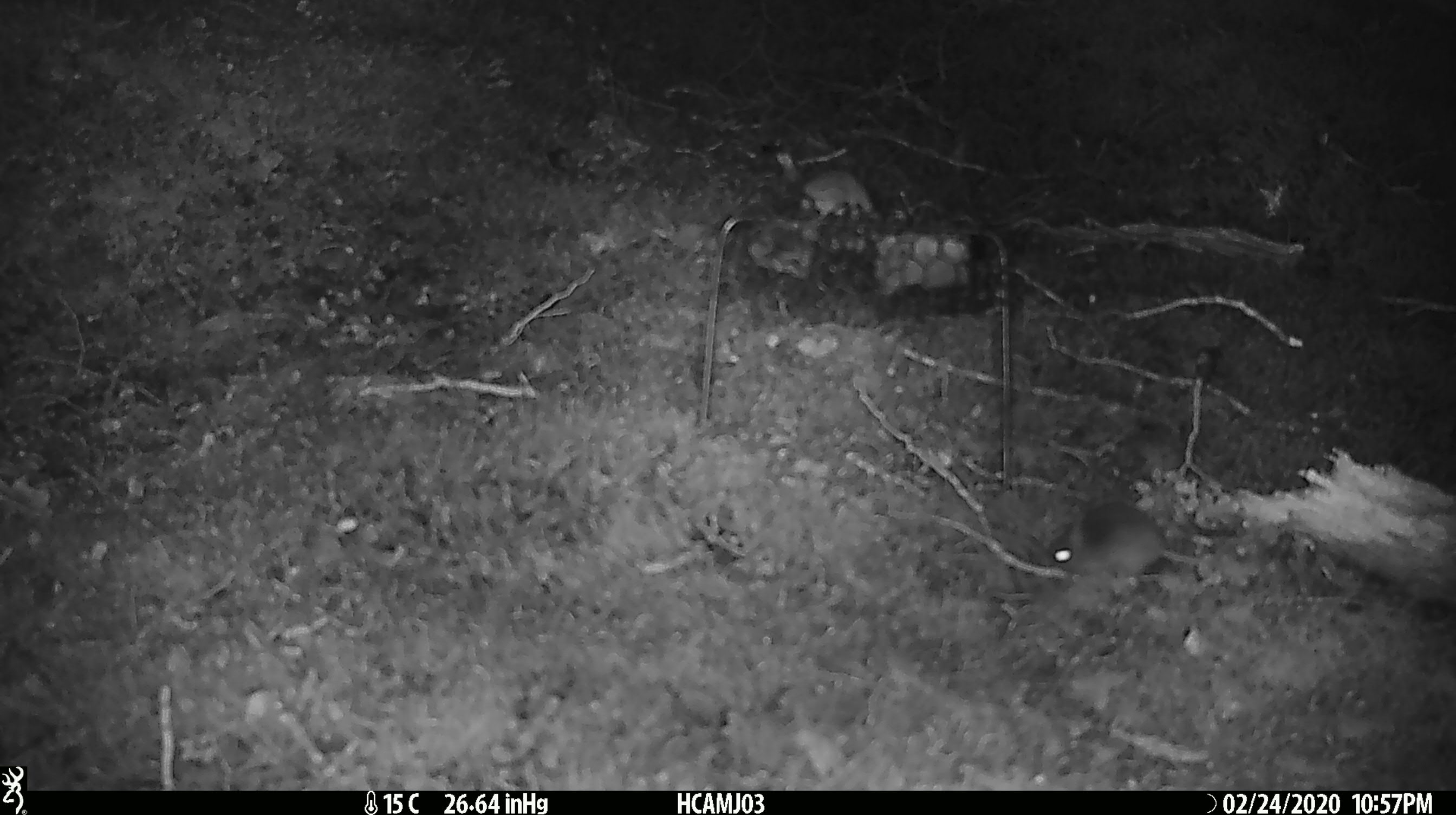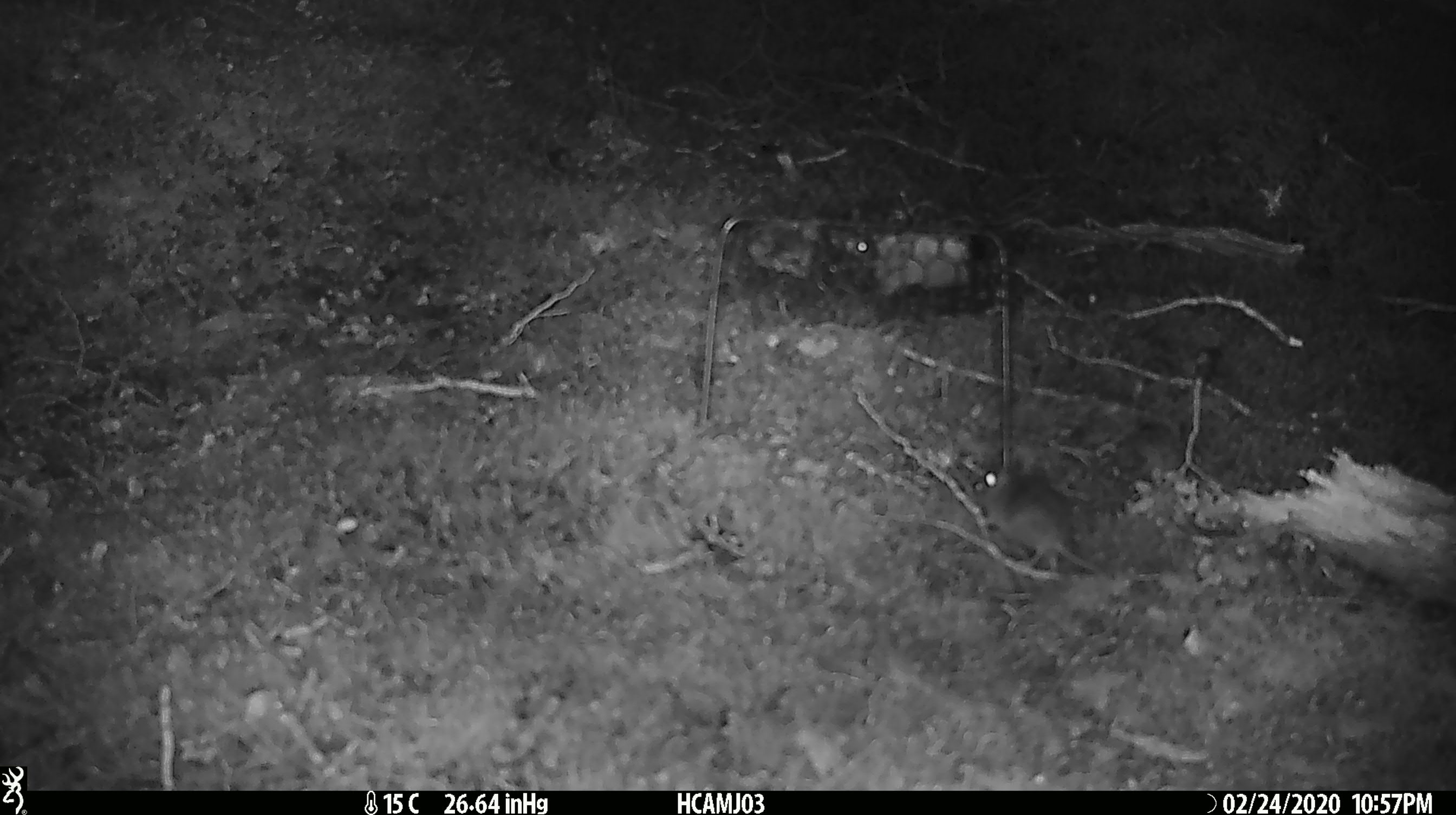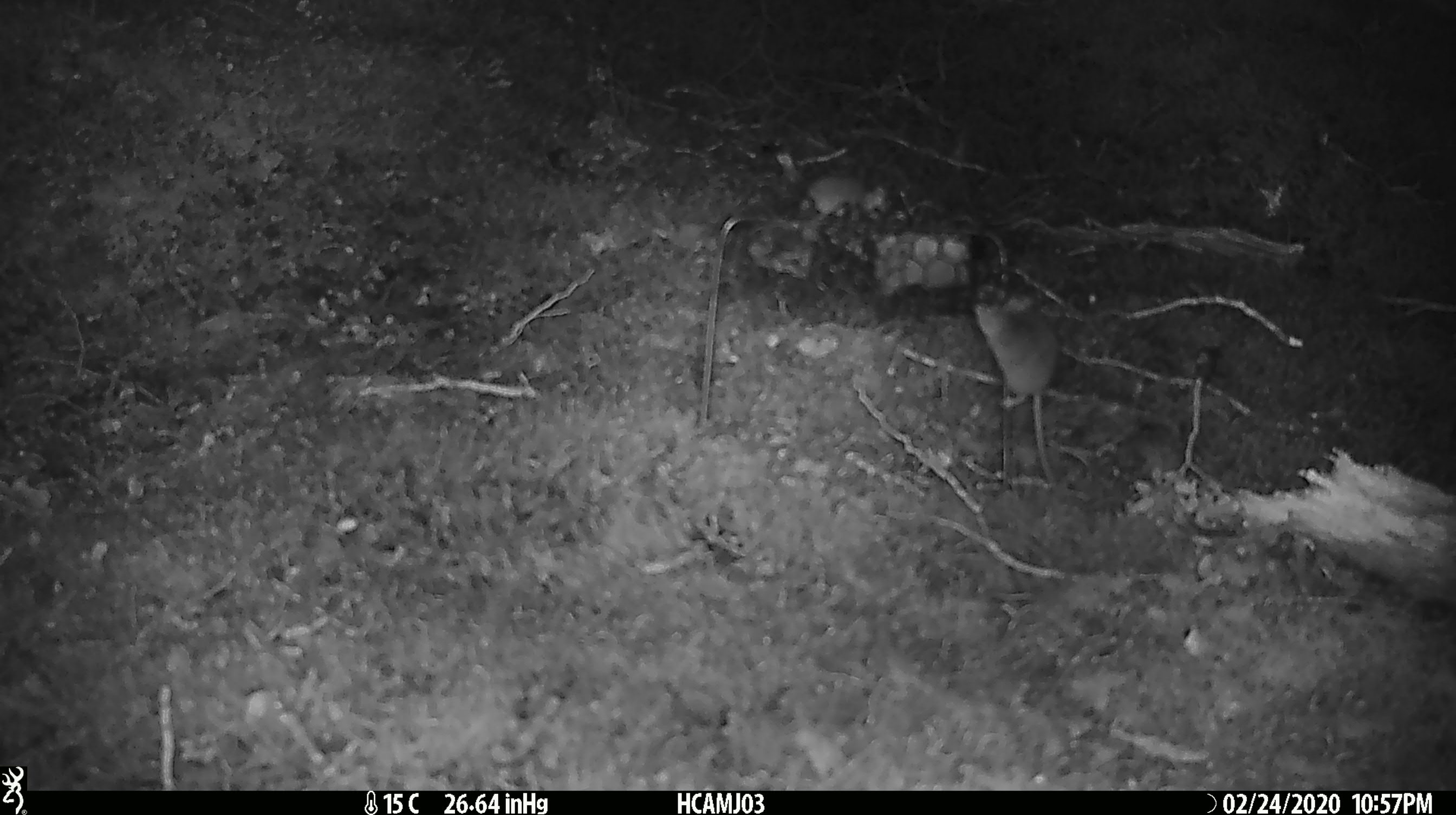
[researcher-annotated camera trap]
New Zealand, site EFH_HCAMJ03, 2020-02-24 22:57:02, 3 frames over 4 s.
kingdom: Animalia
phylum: Chordata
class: Mammalia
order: Rodentia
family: Muridae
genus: Mus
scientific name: Mus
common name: mouse